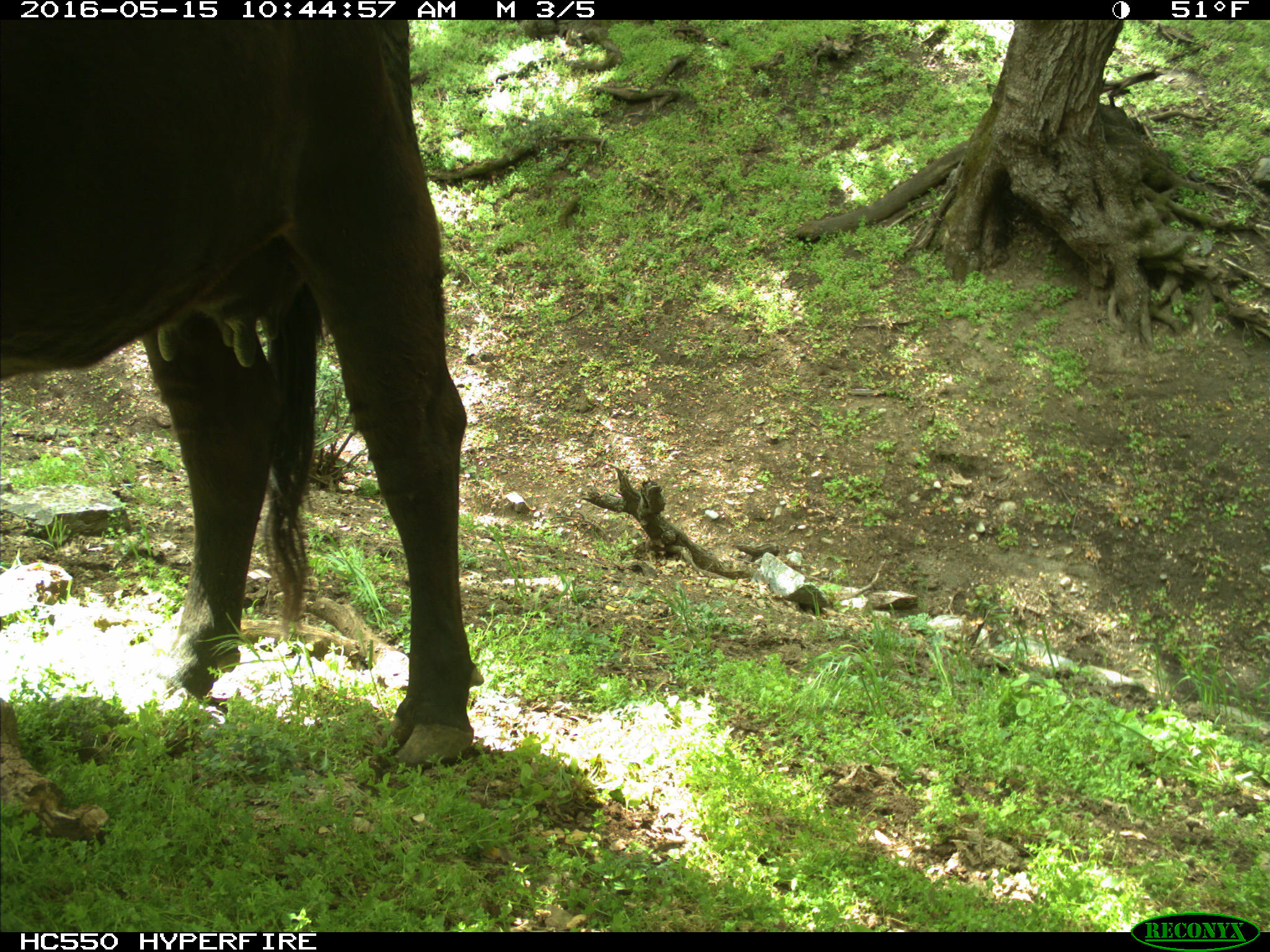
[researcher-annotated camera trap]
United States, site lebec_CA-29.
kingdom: Animalia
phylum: Chordata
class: Mammalia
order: Artiodactyla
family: Bovidae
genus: Bos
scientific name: Bos taurus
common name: domestic cow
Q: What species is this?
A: Bos taurus (domestic cow).